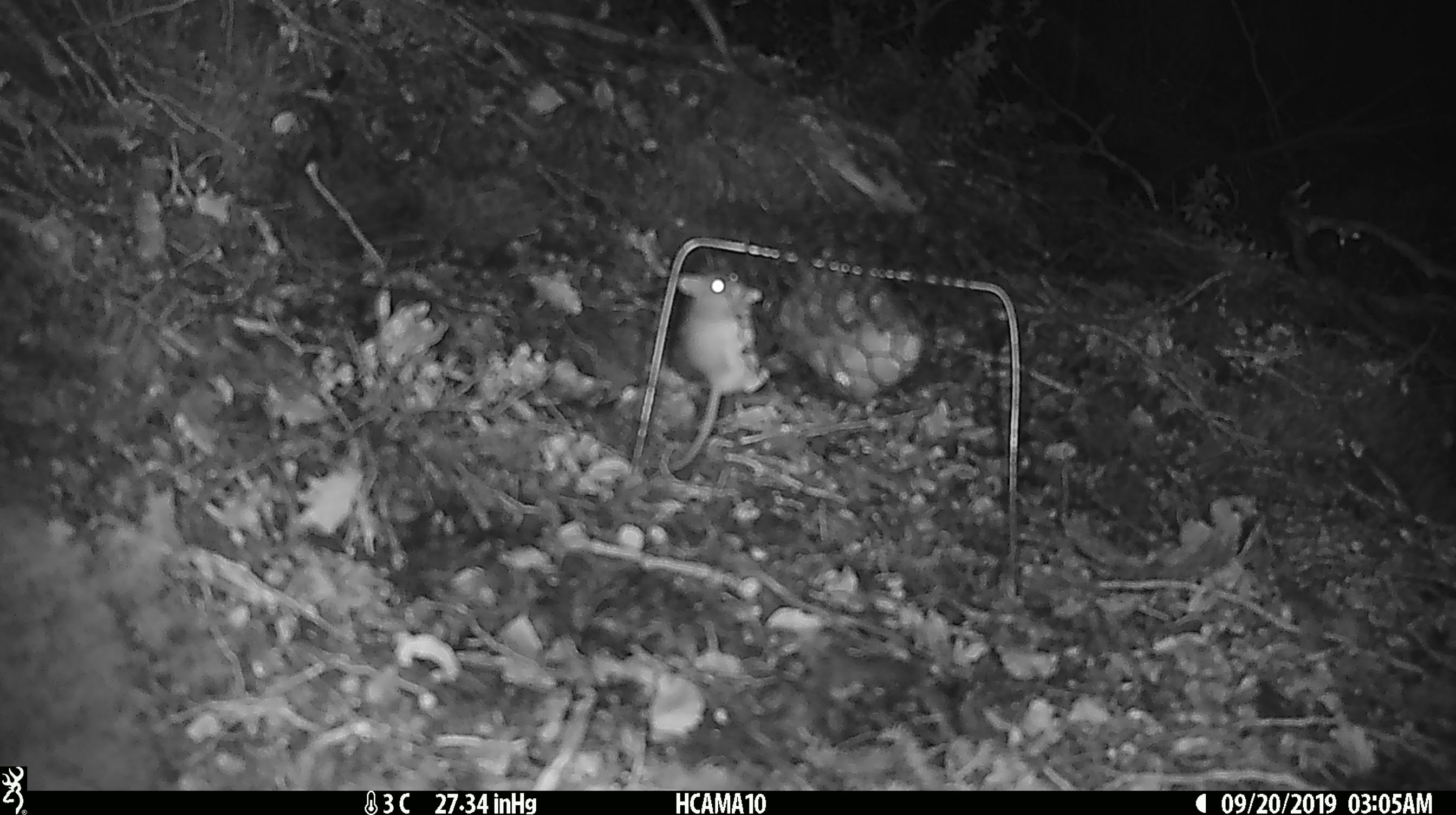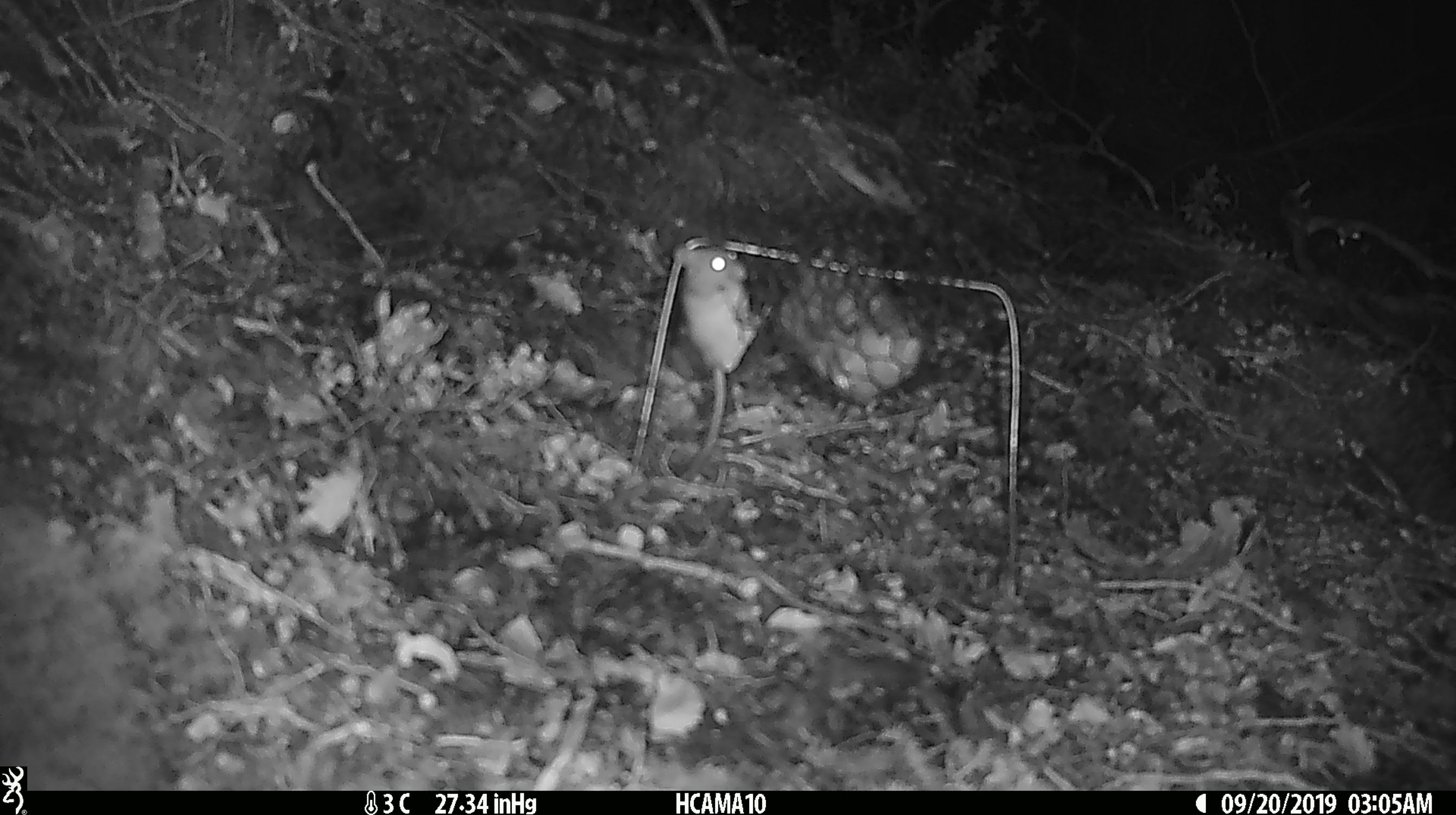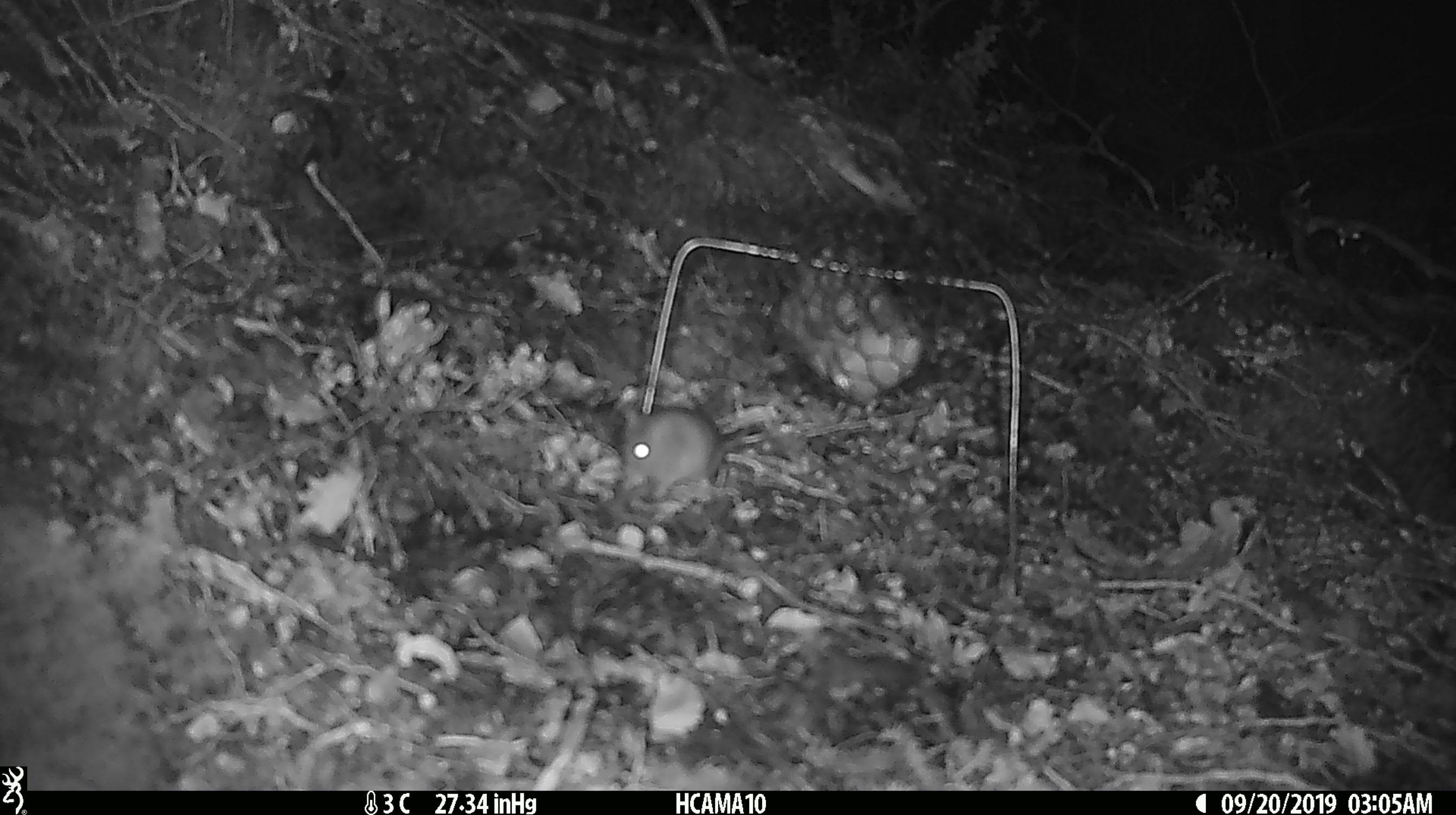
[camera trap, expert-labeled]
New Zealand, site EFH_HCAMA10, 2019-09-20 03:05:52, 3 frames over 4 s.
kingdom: Animalia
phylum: Chordata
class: Mammalia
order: Rodentia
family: Muridae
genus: Mus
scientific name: Mus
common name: mouse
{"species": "mouse (Mus)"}